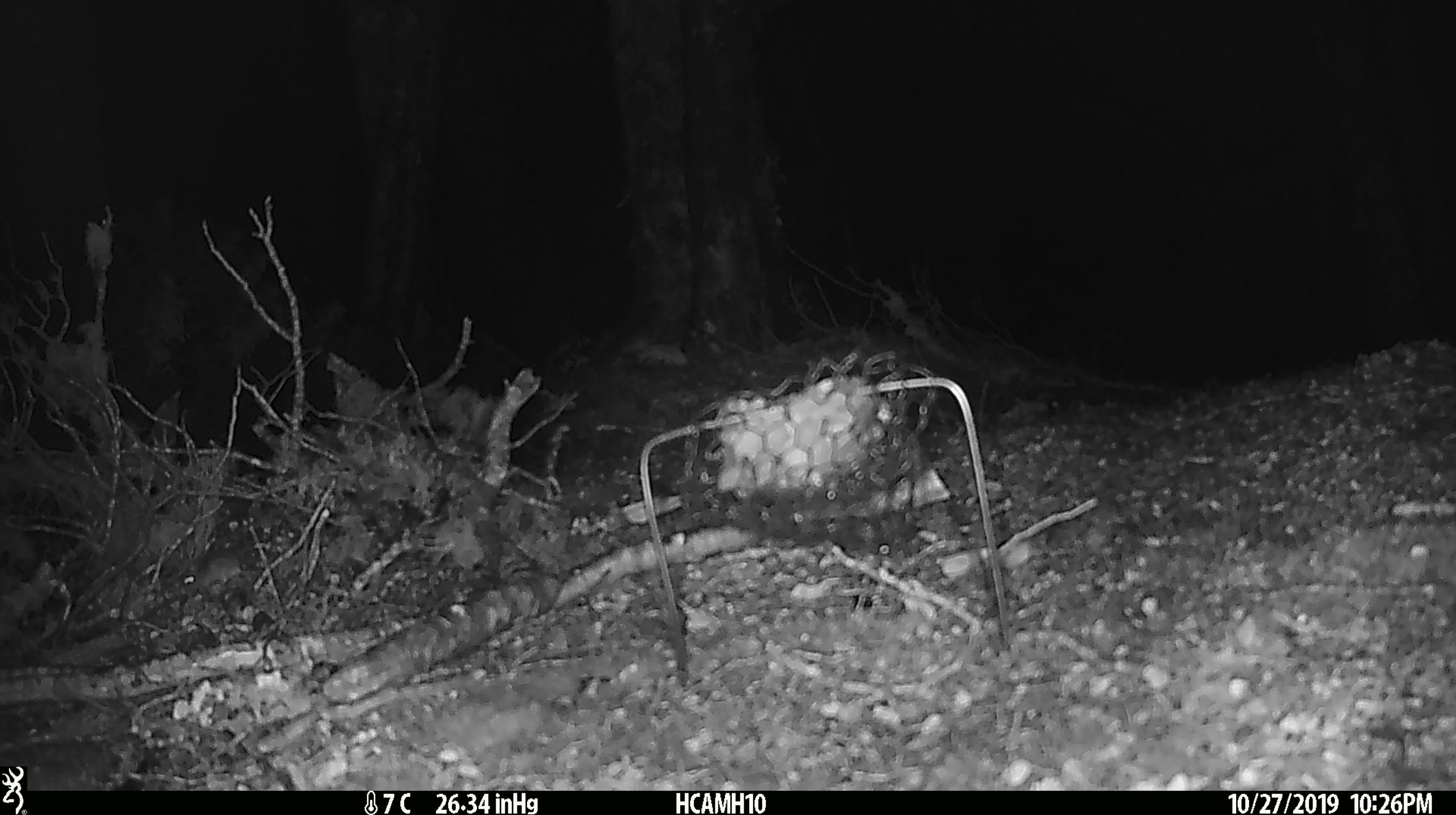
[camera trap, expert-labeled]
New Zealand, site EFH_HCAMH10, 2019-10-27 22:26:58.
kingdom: Animalia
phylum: Chordata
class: Mammalia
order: Rodentia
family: Muridae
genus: Mus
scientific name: Mus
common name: mouse